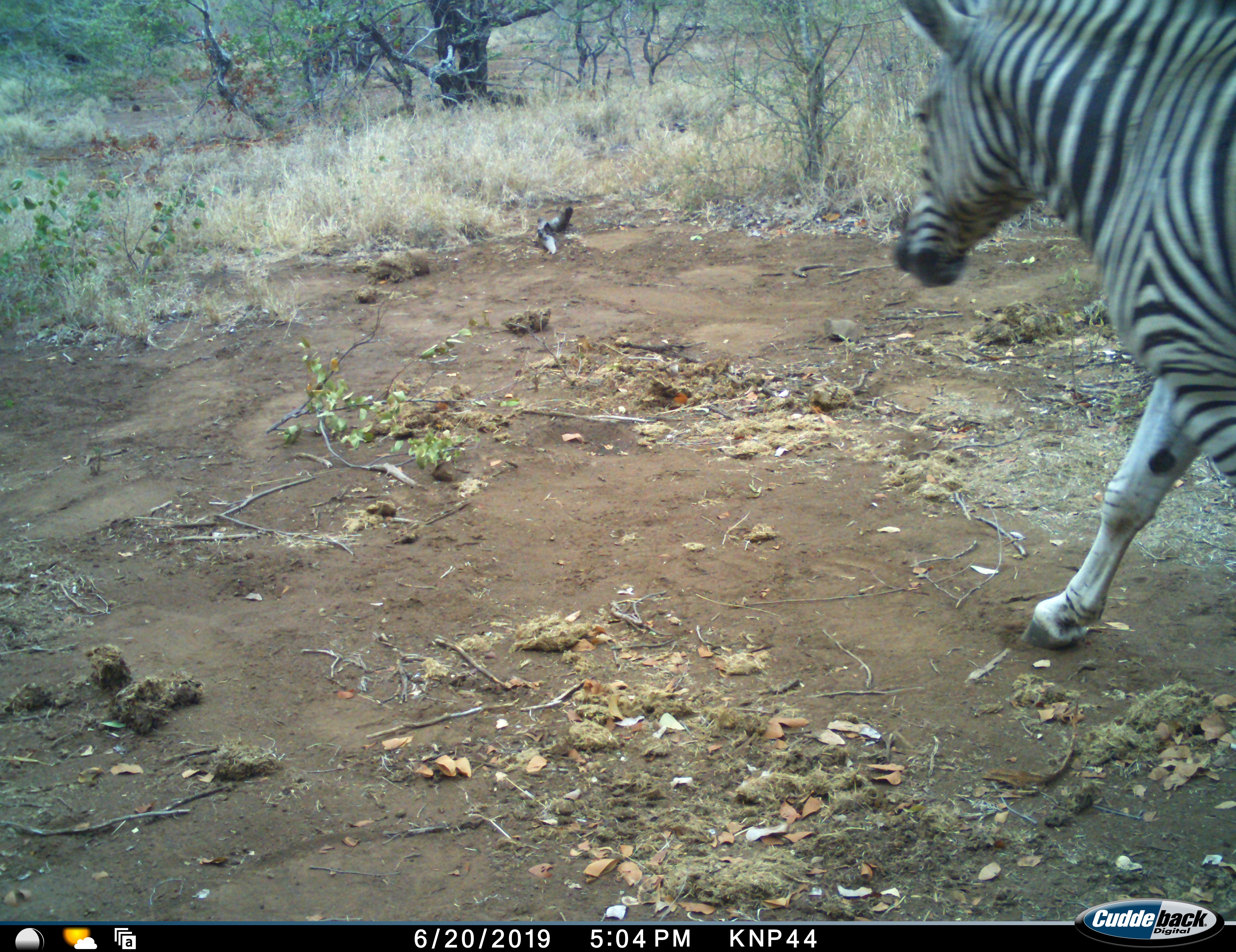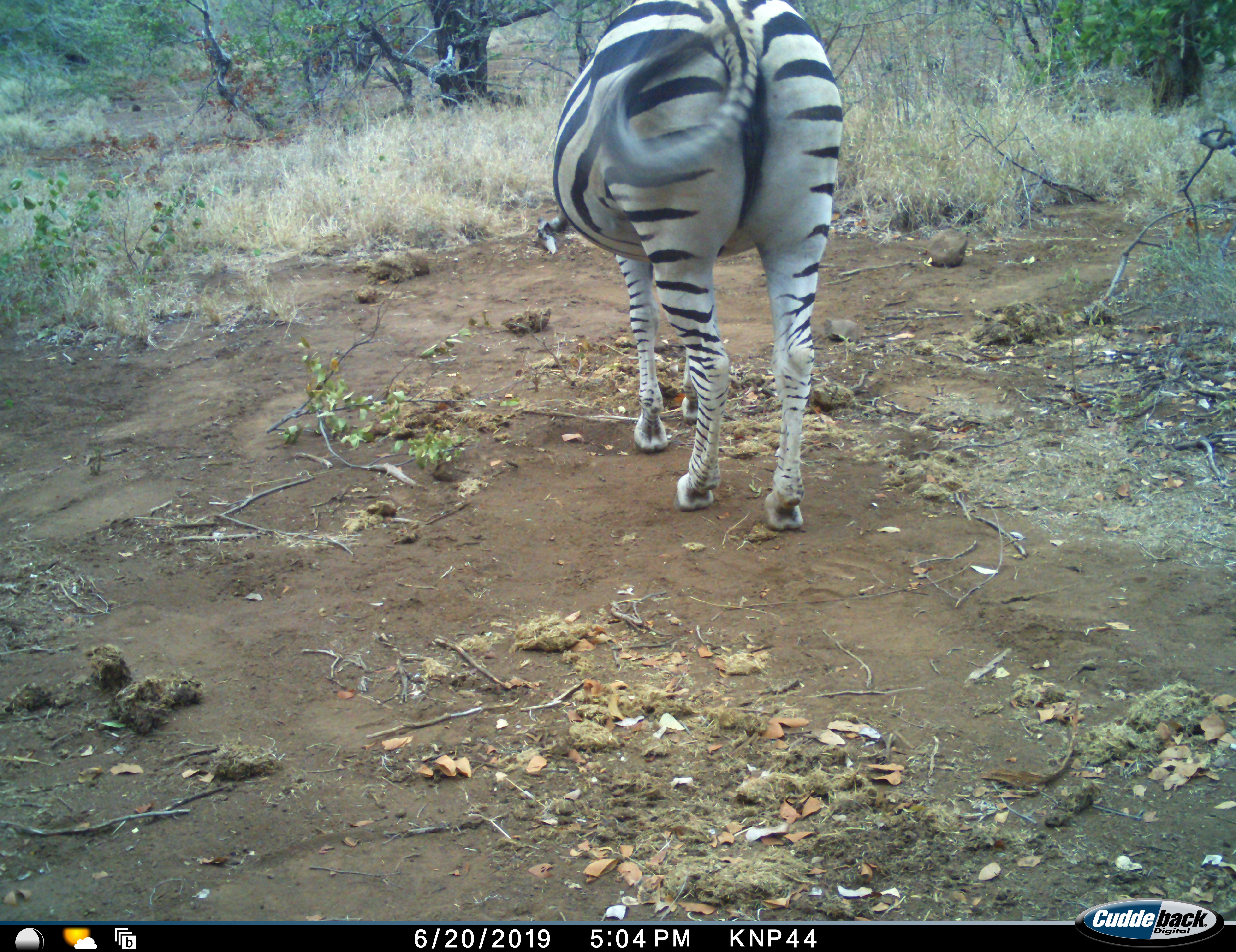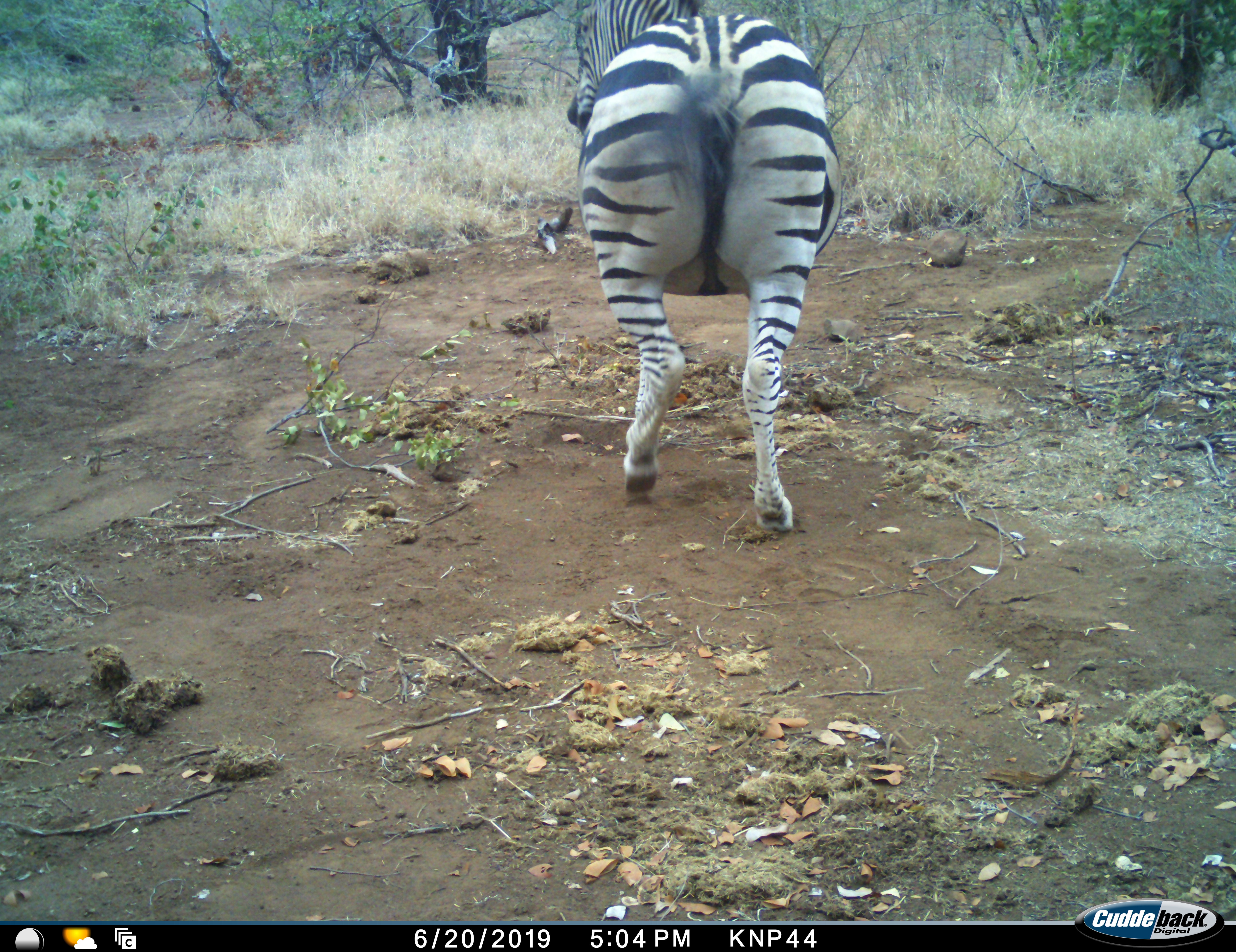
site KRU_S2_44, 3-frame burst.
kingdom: Animalia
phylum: Chordata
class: Mammalia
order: Perissodactyla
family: Equidae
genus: Equus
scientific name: Equus quagga burchellii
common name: burchell's zebra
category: zebraburchells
Zebraburchells (burchell's zebra) (Equus quagga burchellii), count 1. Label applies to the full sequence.